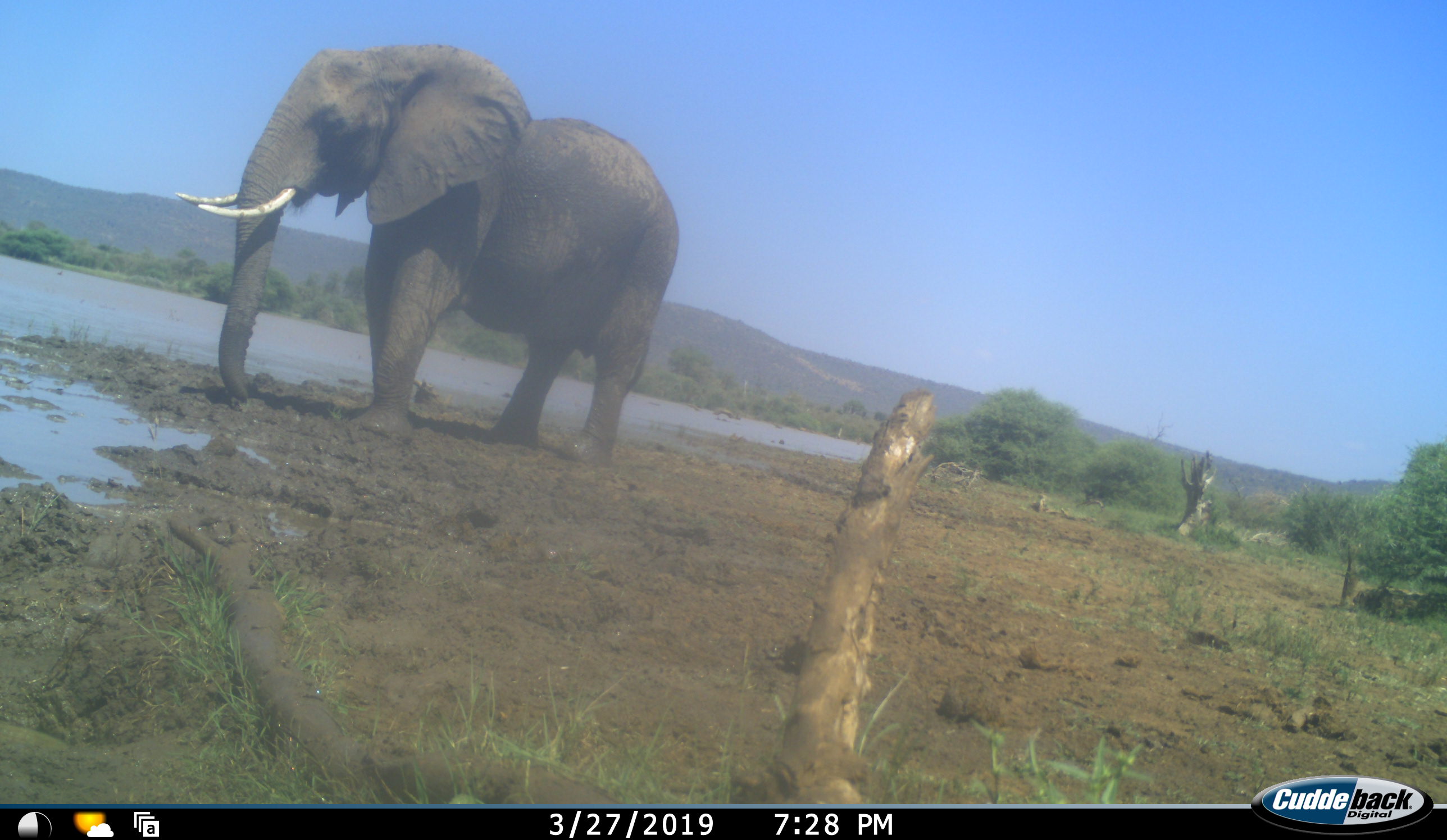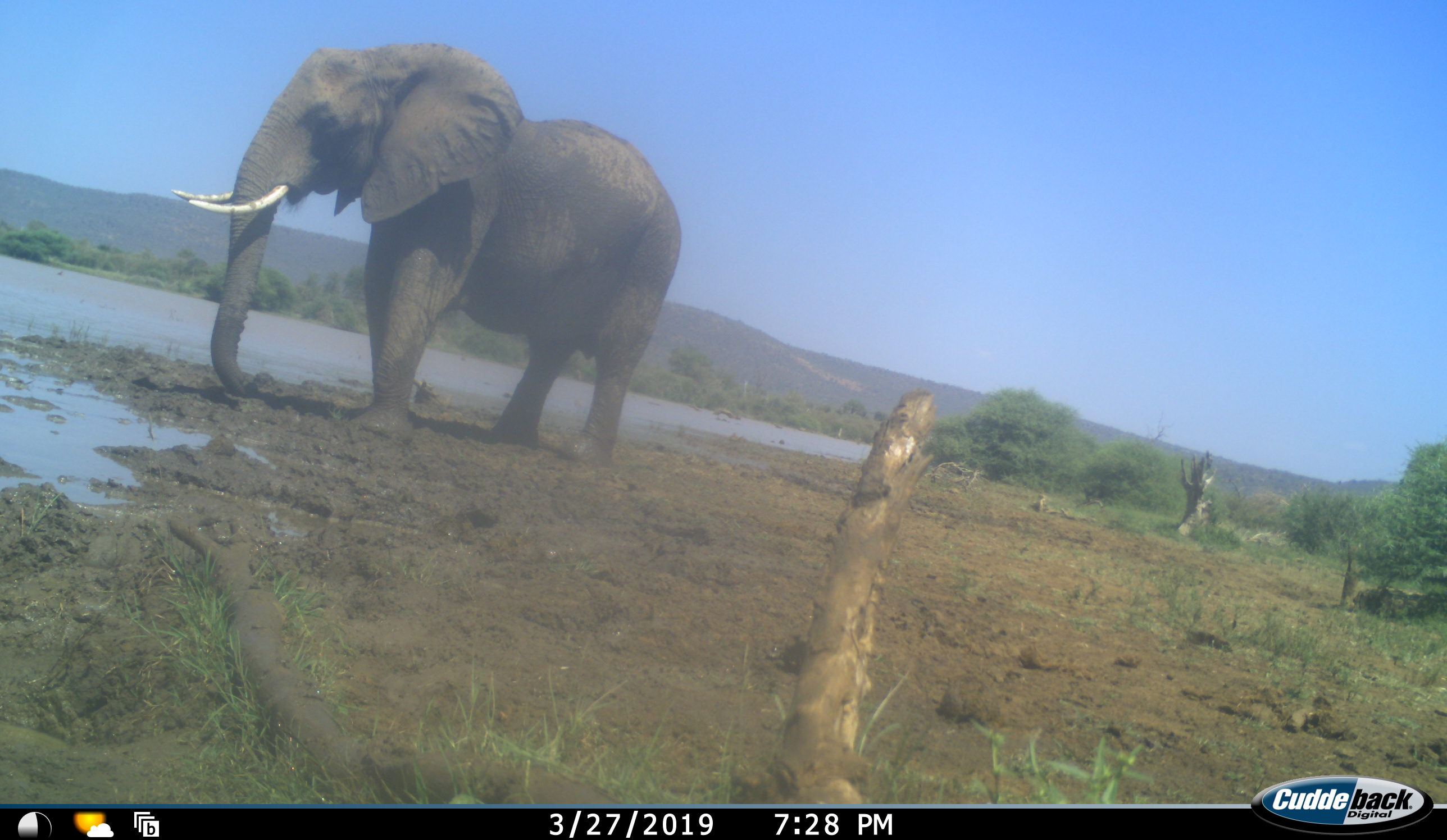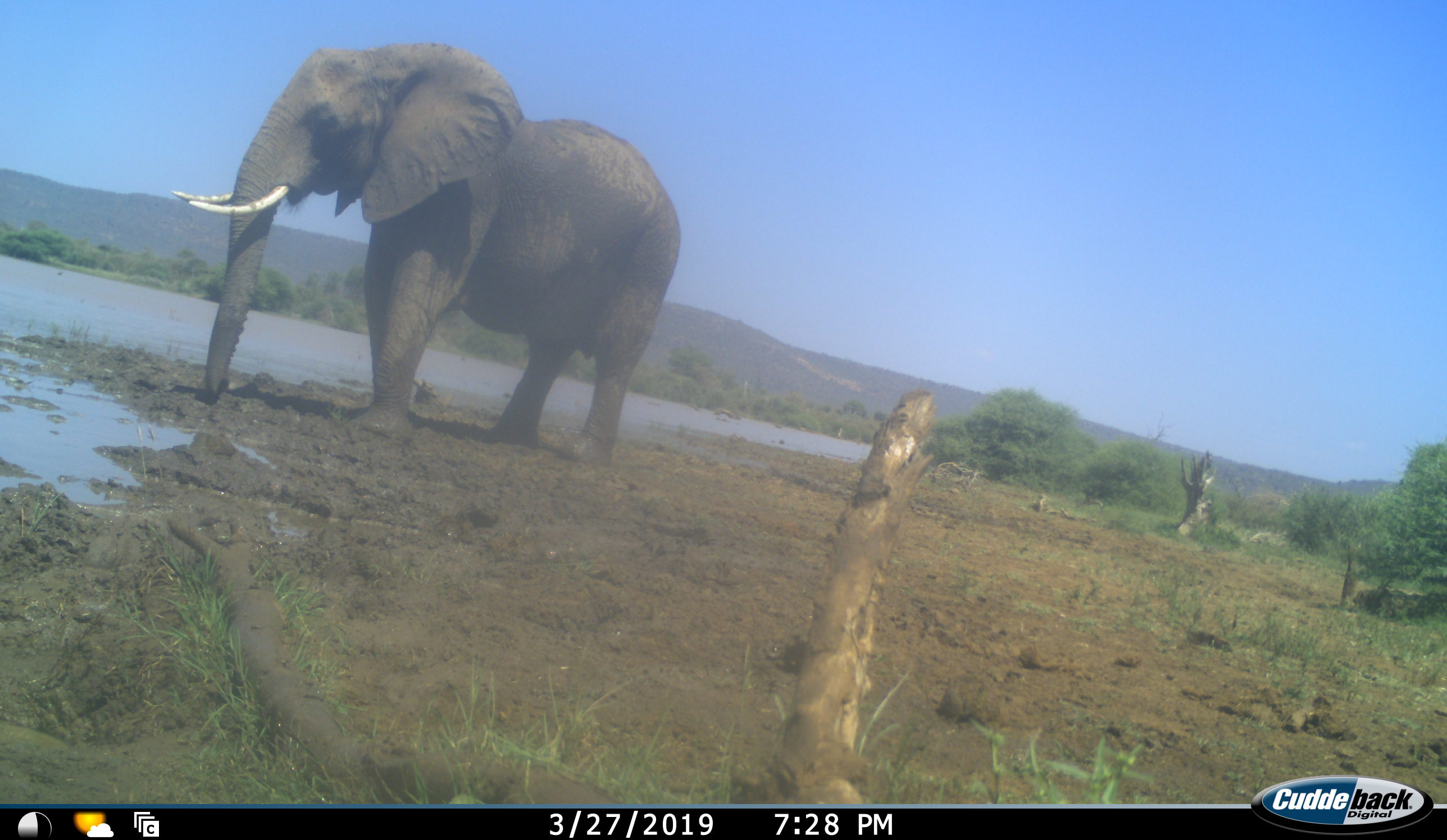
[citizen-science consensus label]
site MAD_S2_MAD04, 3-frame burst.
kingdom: Animalia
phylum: Chordata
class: Mammalia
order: Proboscidea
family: Elephantidae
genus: Loxodonta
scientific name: Loxodonta africana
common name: african bush elephant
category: elephant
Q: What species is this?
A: Elephant (african bush elephant) (Loxodonta africana).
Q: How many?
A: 1.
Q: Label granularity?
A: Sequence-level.